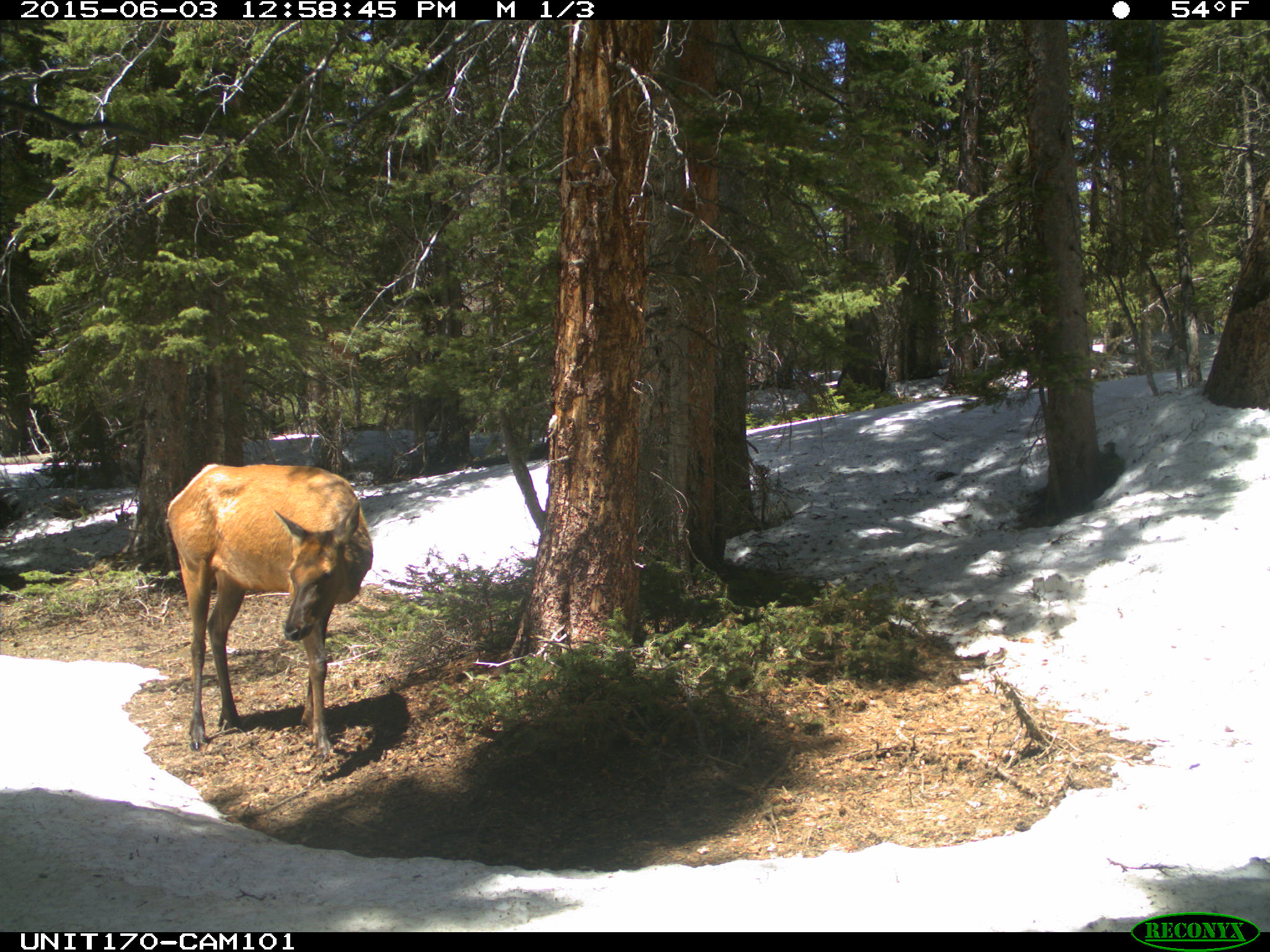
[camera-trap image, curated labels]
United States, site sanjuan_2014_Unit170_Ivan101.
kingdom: Animalia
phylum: Chordata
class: Mammalia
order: Artiodactyla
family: Cervidae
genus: Cervus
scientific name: Cervus elaphus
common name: red deer